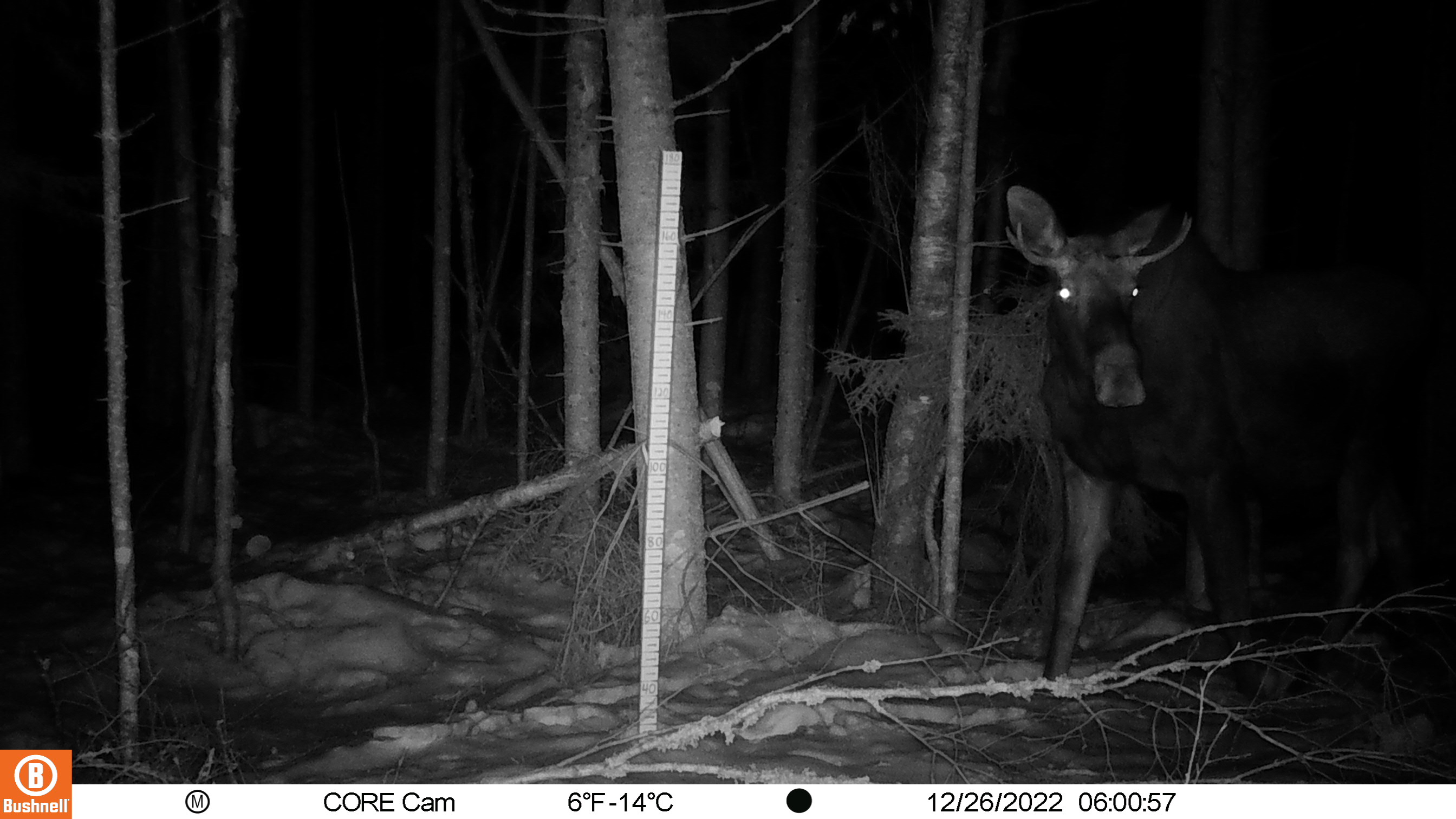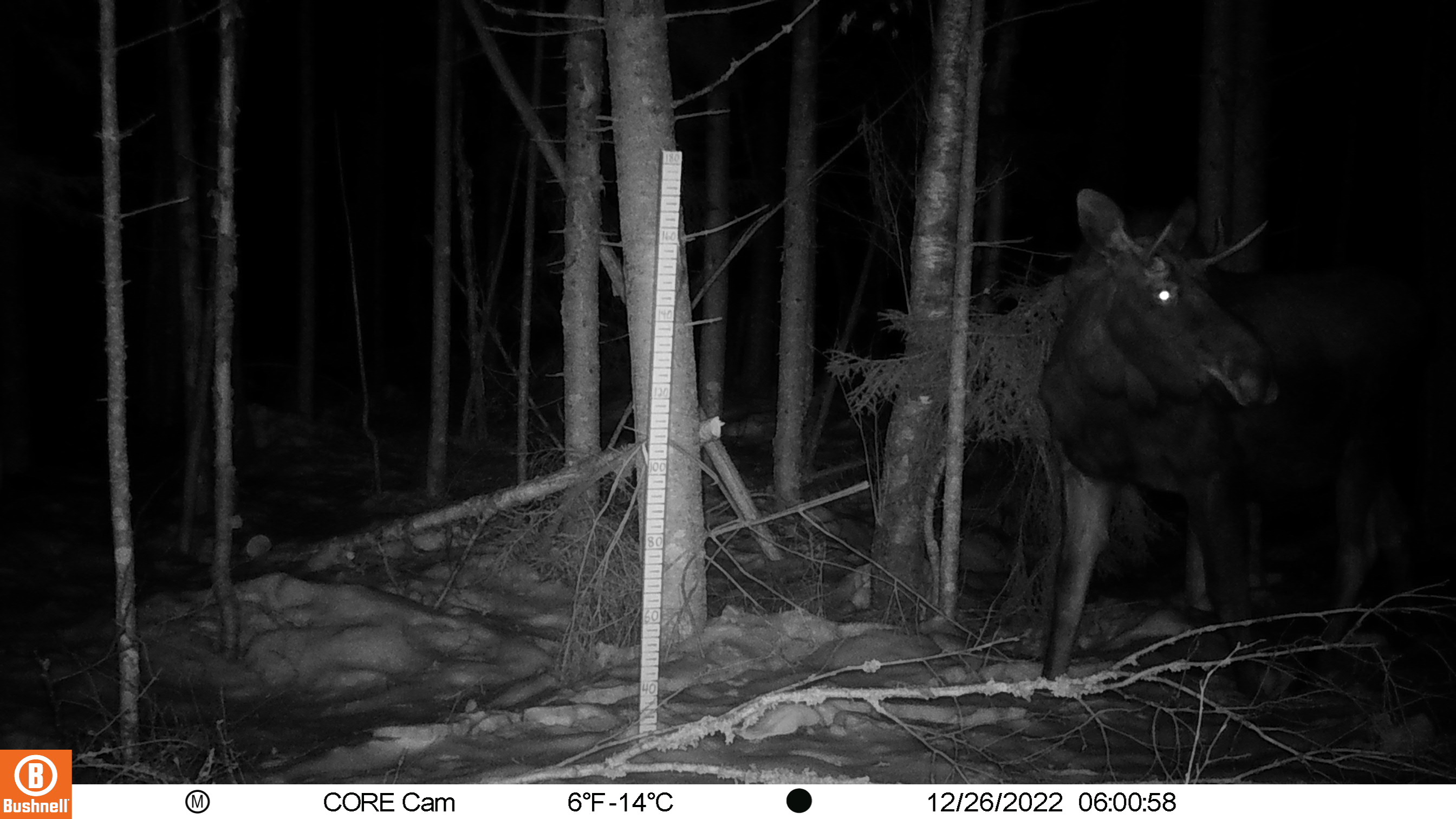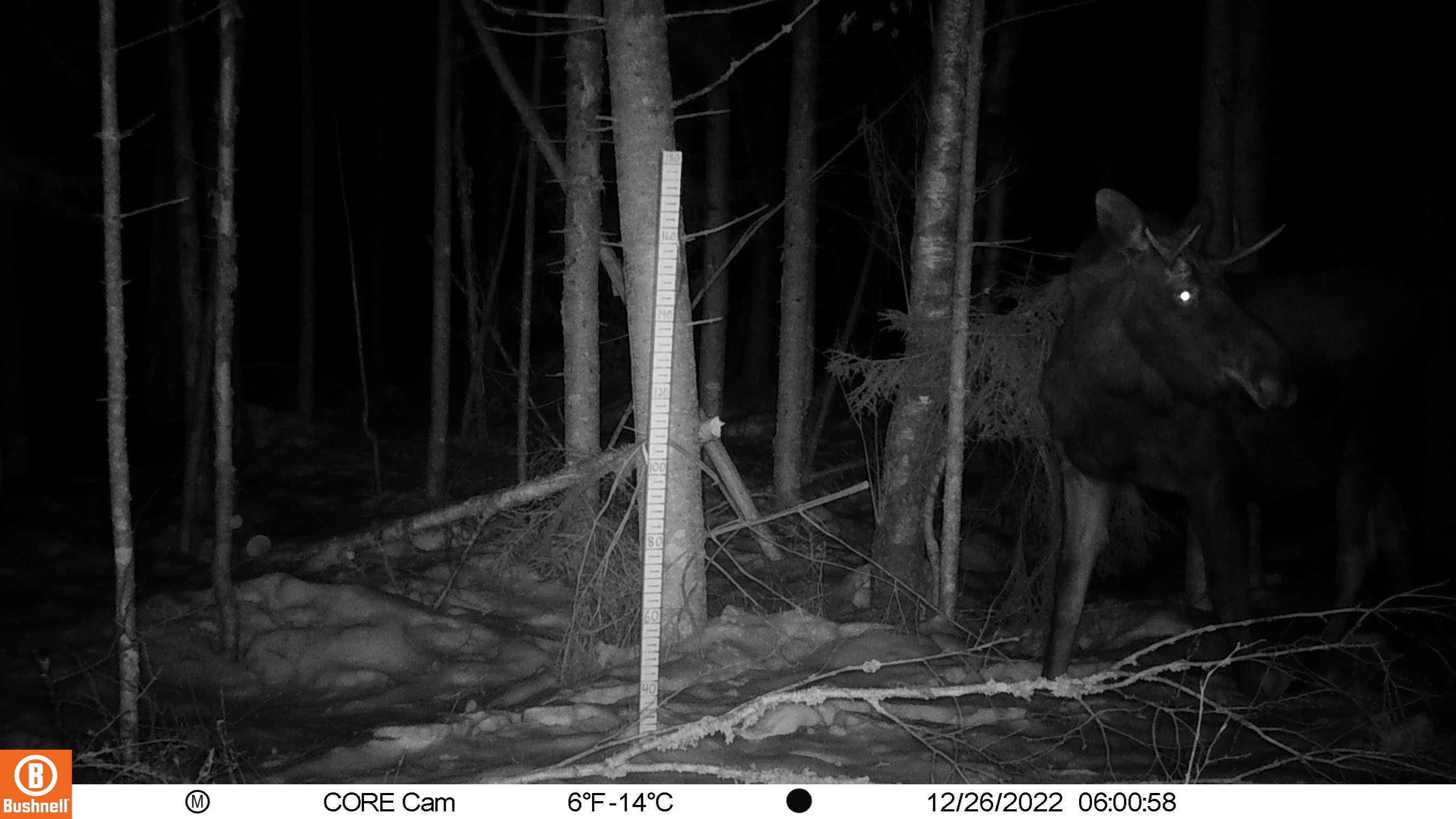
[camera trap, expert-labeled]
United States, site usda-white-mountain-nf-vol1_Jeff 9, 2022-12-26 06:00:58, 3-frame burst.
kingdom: Animalia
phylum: Chordata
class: Mammalia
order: Artiodactyla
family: Cervidae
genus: Alces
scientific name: Alces alces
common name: moose